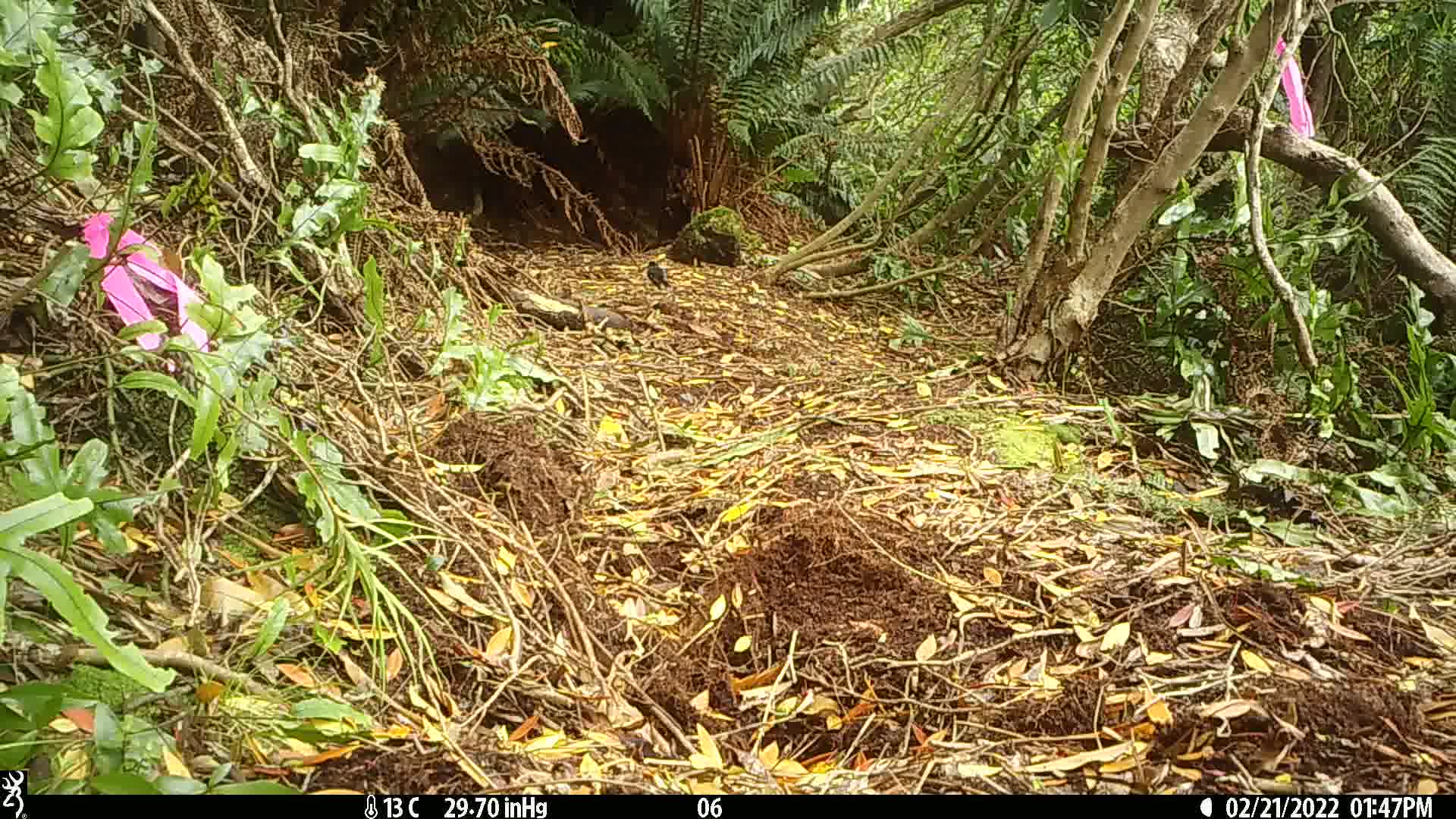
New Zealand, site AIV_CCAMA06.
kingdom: Animalia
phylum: Chordata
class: Aves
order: Passeriformes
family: Petroicidae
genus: Petroica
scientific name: Petroica macrocephala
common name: tomtit